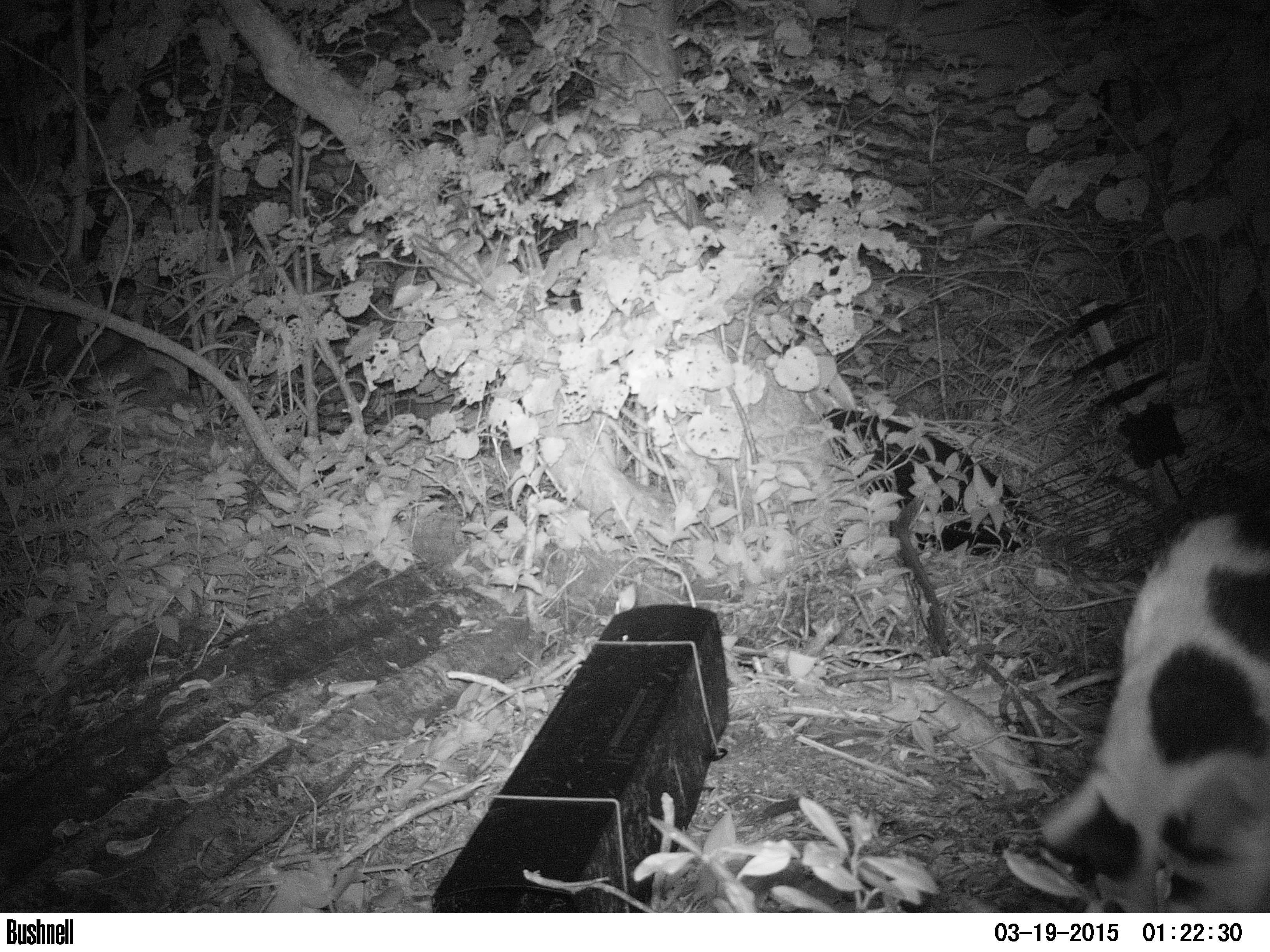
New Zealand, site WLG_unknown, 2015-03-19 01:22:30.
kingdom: Animalia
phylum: Chordata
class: Mammalia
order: Carnivora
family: Felidae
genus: Felis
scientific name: Felis catus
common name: domestic cat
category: cat